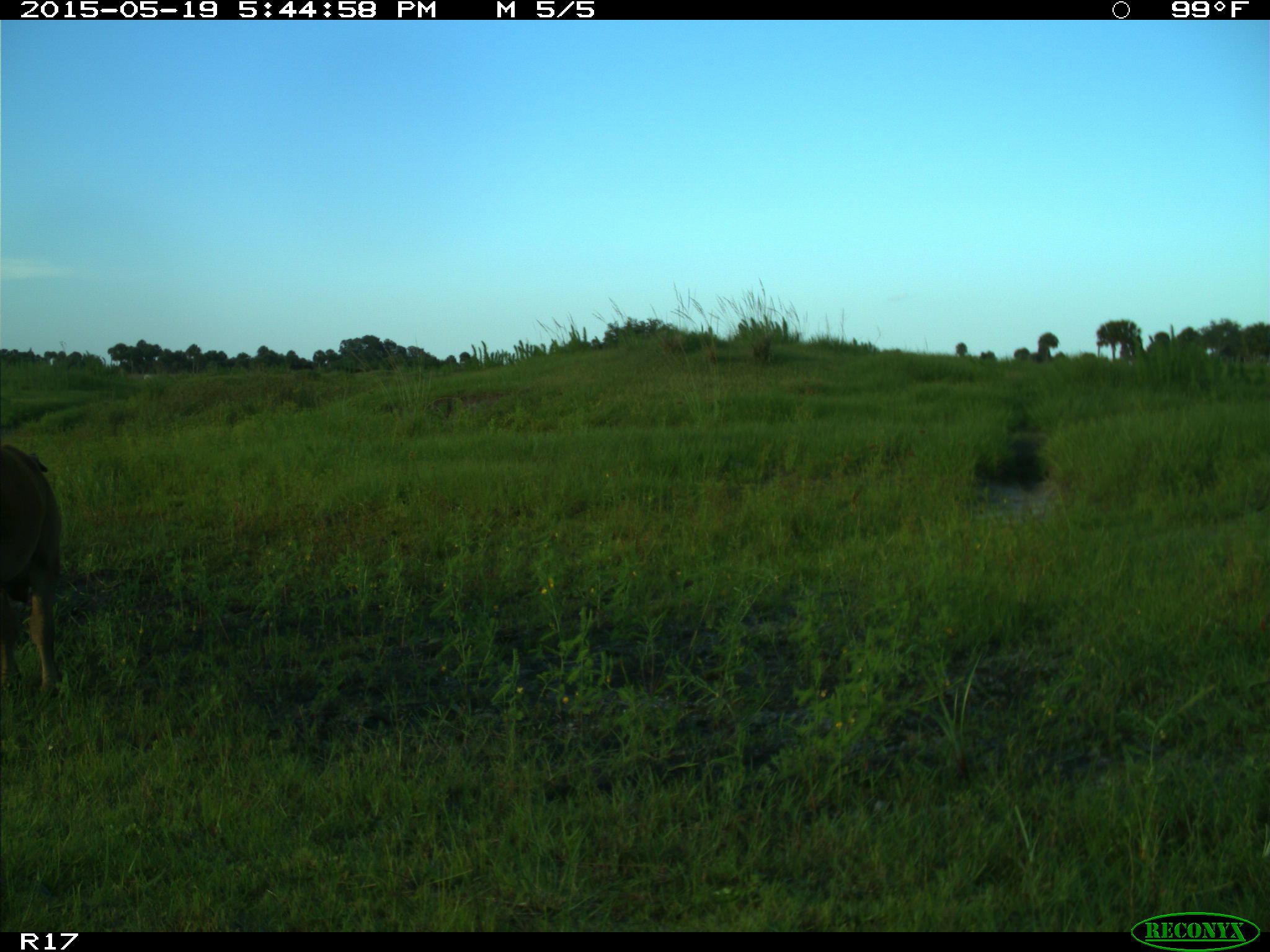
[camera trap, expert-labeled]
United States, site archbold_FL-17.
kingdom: Animalia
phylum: Chordata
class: Mammalia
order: Artiodactyla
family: Bovidae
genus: Bos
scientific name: Bos taurus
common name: domestic cow